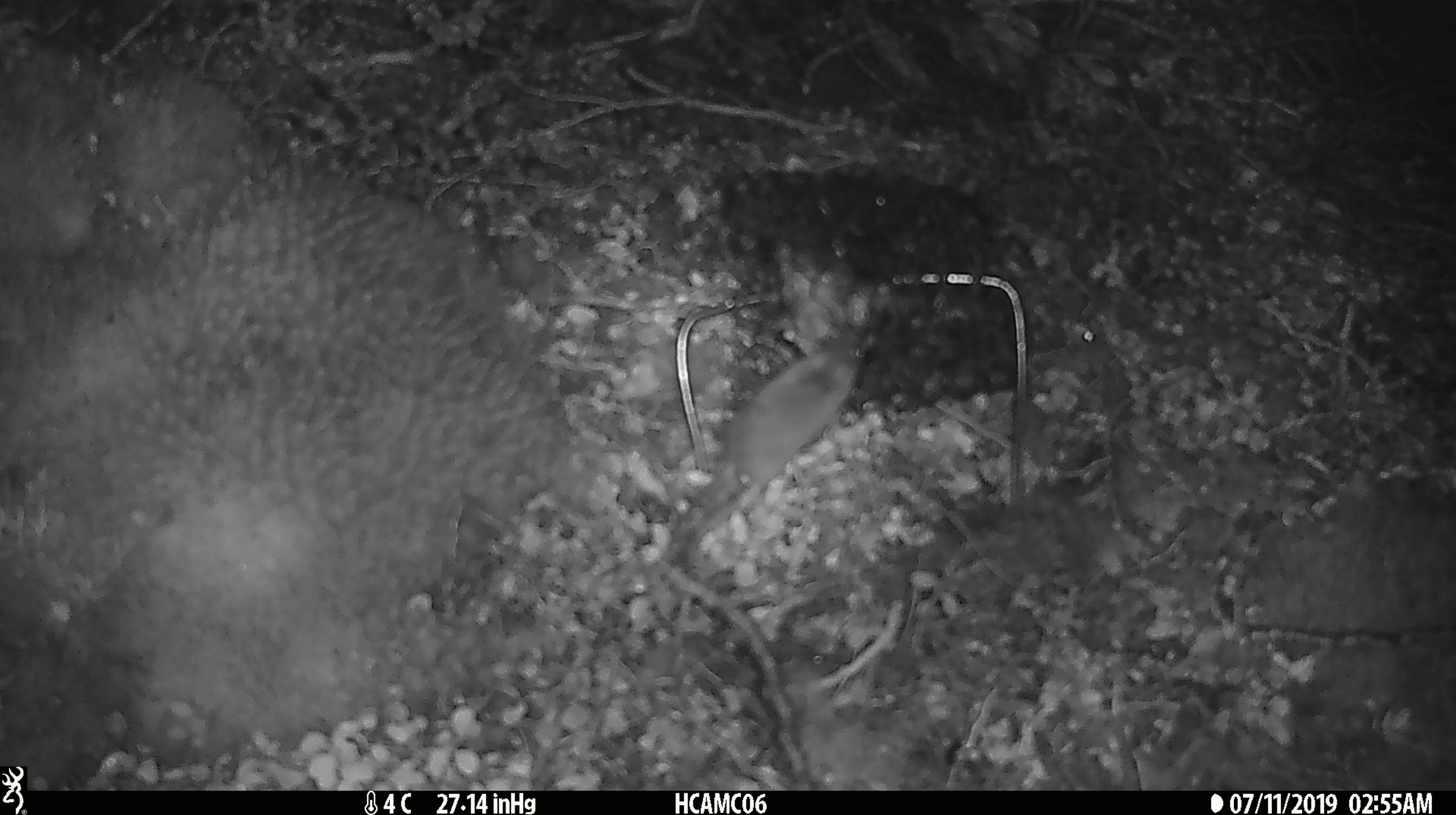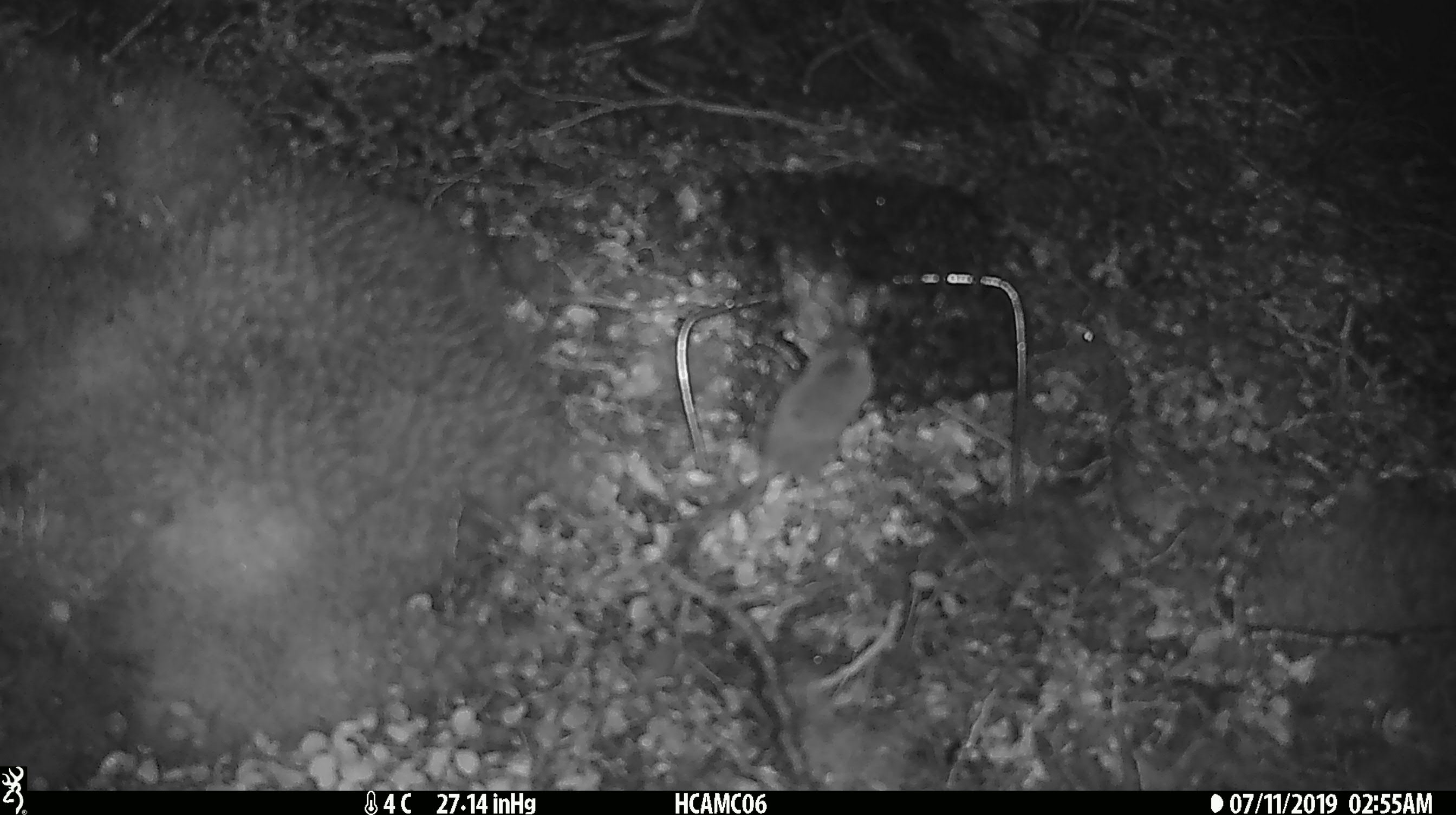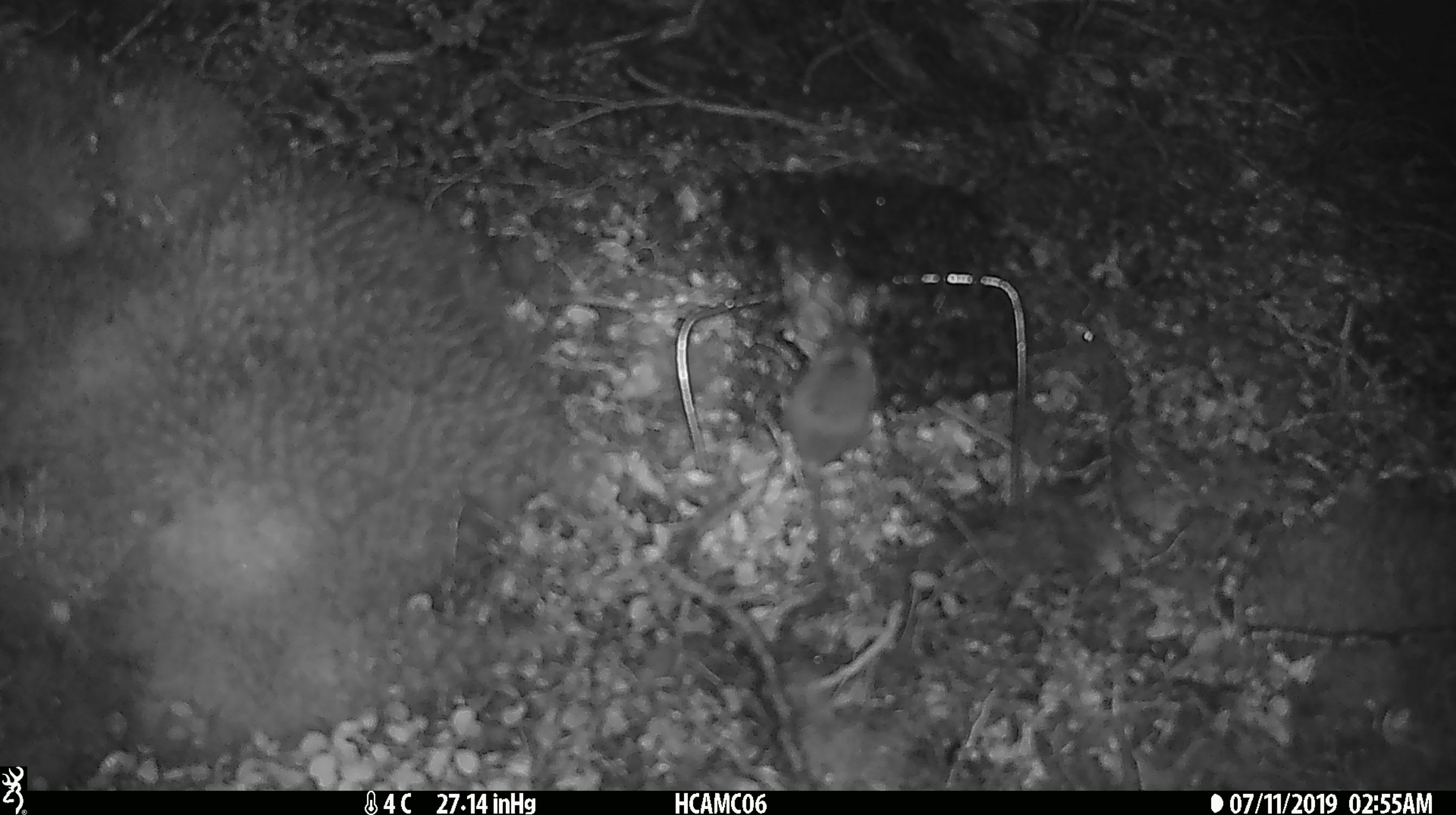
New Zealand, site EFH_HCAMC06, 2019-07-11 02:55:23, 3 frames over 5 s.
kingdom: Animalia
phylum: Chordata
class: Mammalia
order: Rodentia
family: Muridae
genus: Mus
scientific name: Mus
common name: mouse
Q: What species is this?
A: Mouse (Mus).